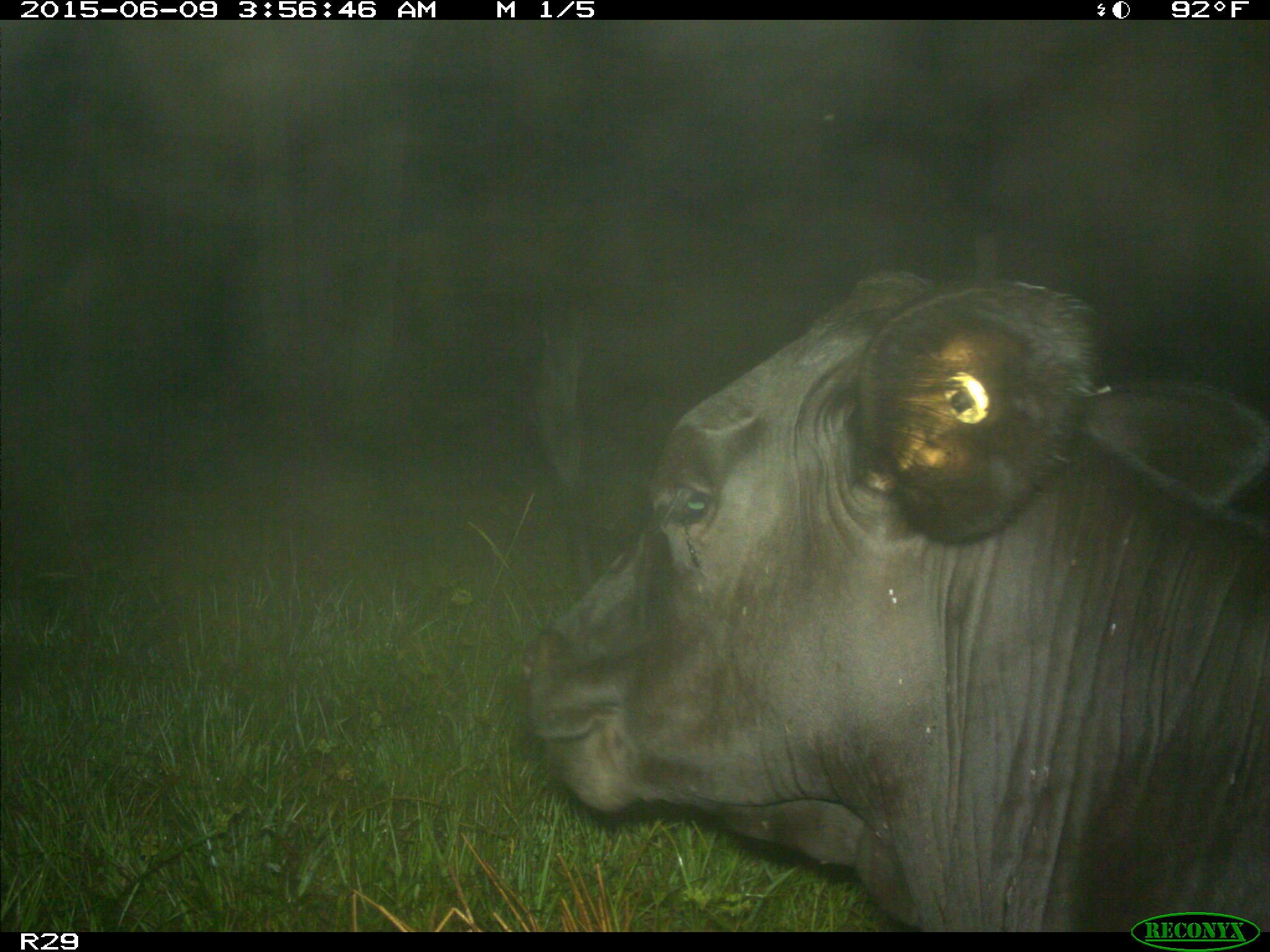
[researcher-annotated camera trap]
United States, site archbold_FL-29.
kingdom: Animalia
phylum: Chordata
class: Mammalia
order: Artiodactyla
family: Bovidae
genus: Bos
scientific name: Bos taurus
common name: domestic cow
Bos taurus (domestic cow).